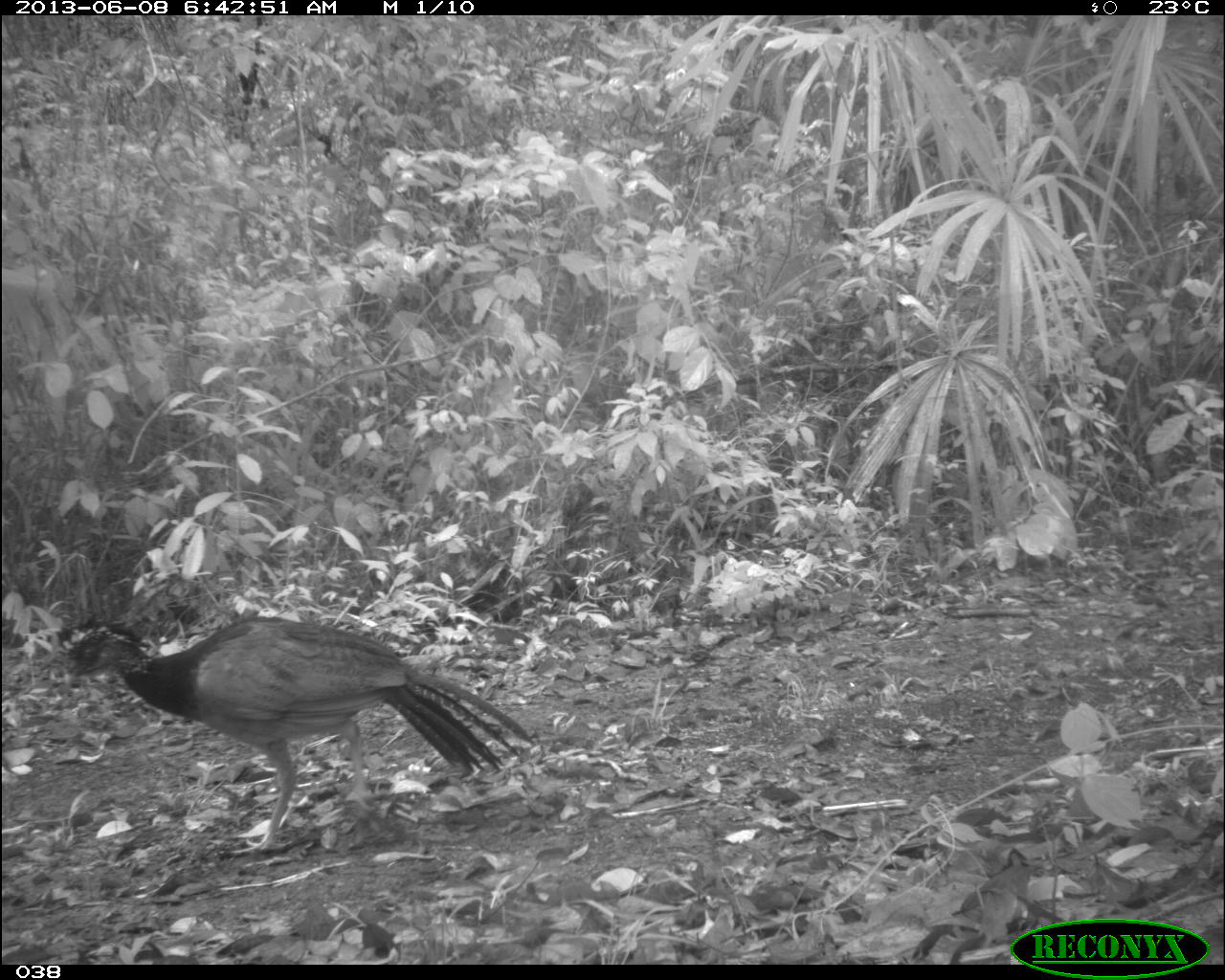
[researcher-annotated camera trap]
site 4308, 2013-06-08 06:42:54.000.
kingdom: Animalia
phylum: Chordata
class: Aves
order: Galliformes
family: Cracidae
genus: Crax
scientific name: Crax rubra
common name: great curassow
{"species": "Crax rubra (great curassow)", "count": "1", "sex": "female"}